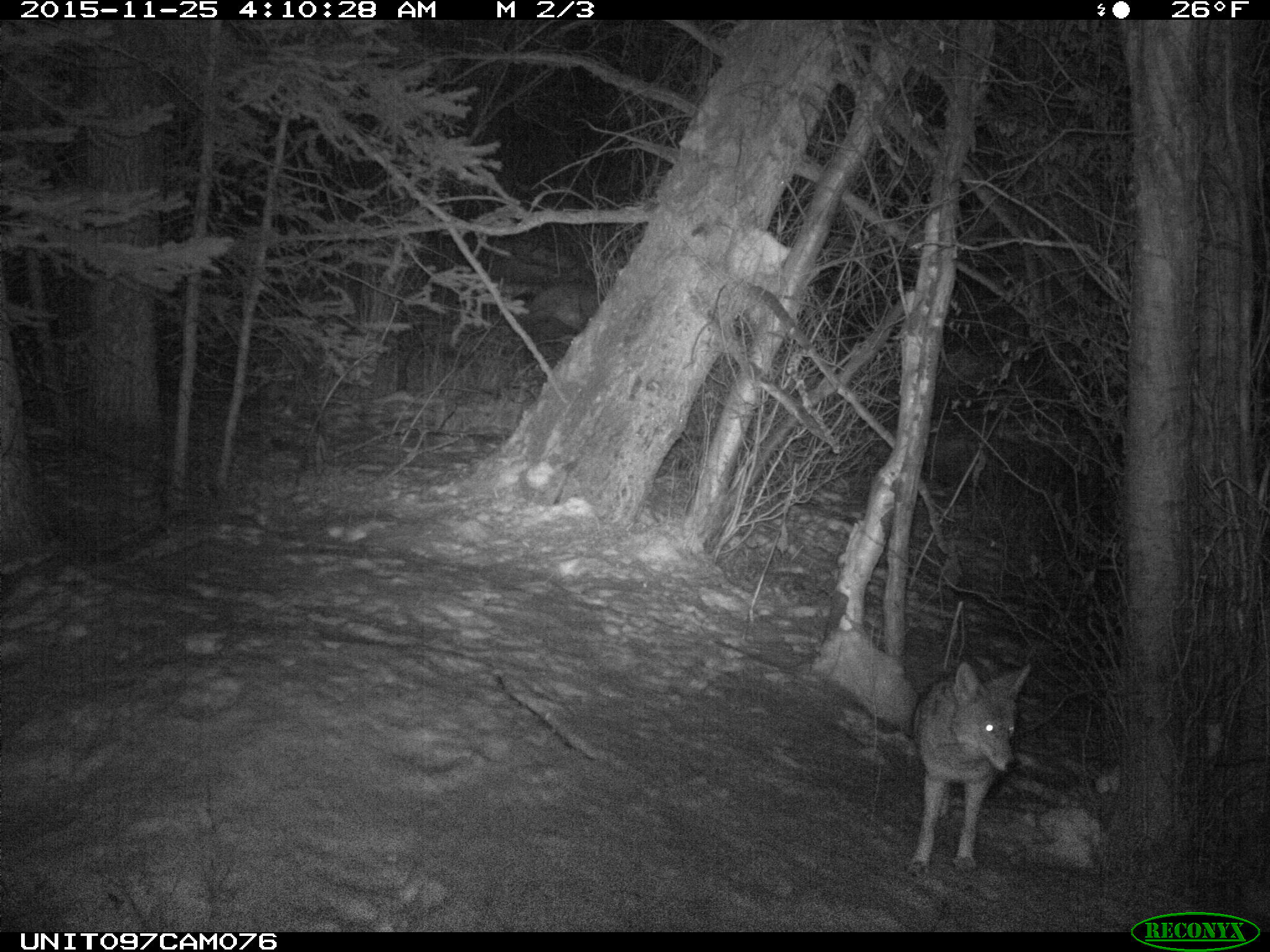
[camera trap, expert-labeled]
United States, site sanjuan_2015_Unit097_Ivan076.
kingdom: Animalia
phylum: Chordata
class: Mammalia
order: Carnivora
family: Canidae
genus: Canis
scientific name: Canis latrans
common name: coyote